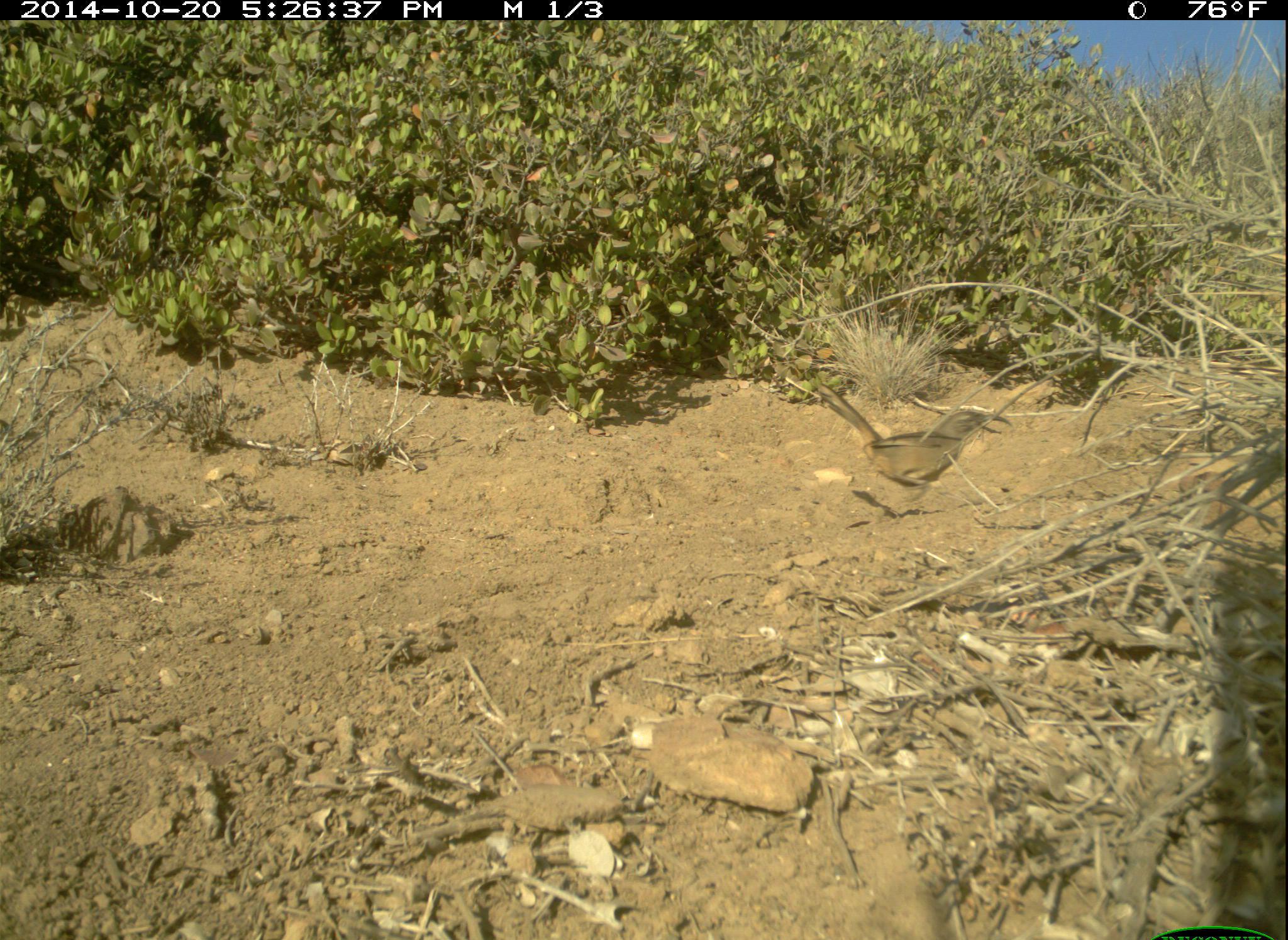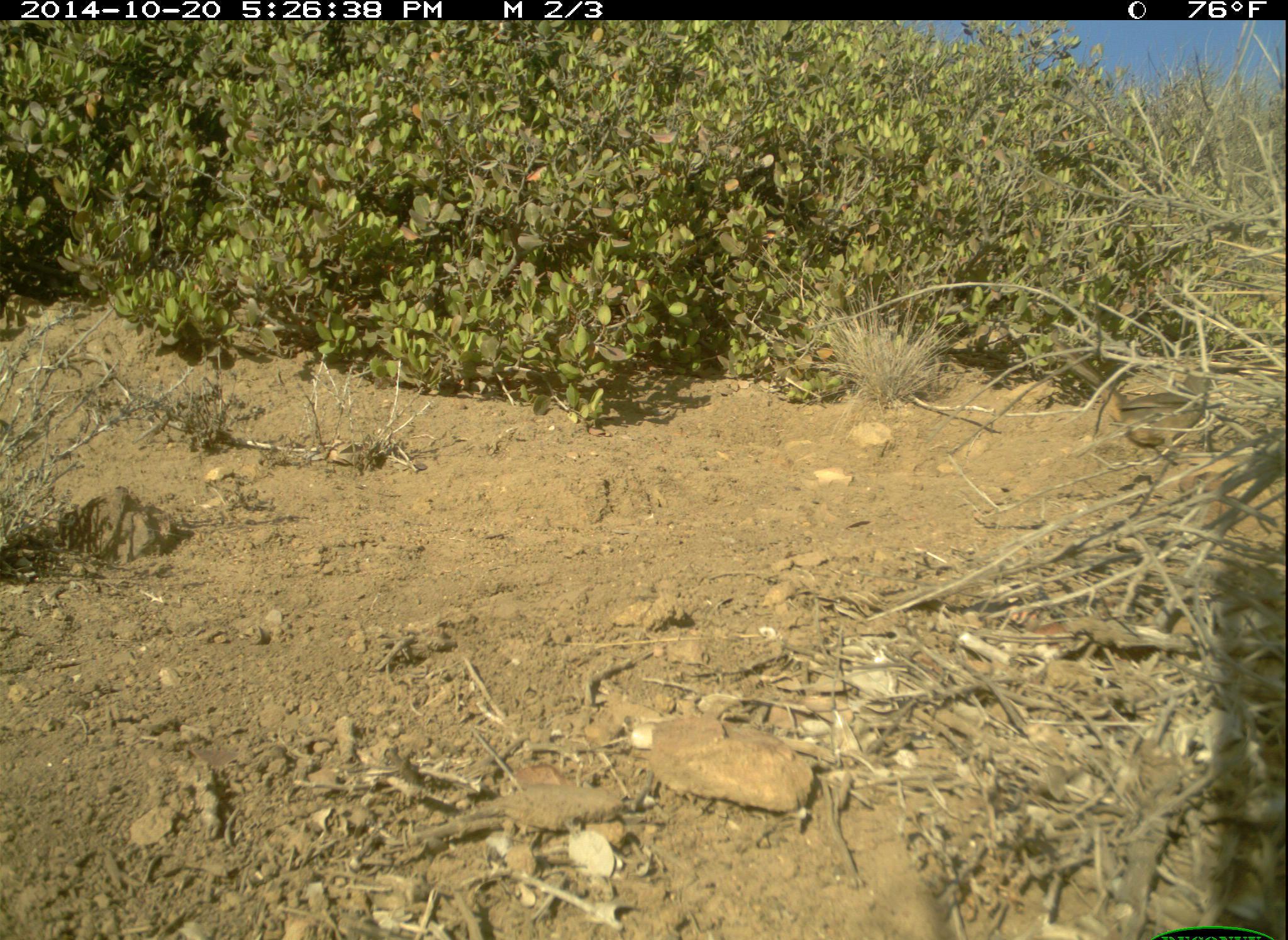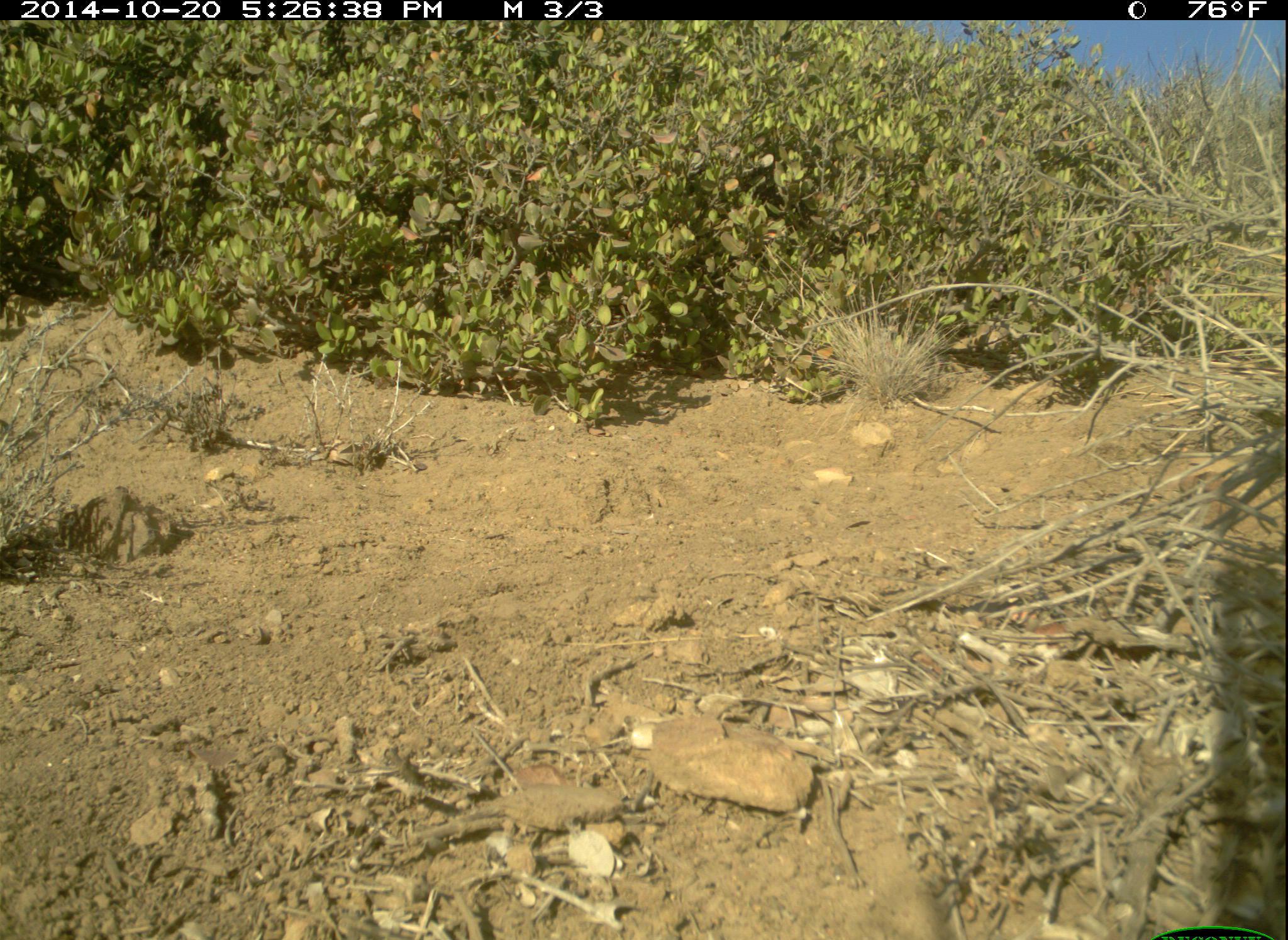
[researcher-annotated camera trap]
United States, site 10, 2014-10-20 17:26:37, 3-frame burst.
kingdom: Animalia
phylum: Chordata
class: Aves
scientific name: Aves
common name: bird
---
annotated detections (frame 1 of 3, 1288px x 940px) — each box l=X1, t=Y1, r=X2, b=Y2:
bird: l=814, t=384, r=1014, b=509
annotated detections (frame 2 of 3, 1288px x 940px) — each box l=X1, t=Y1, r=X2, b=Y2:
bird: l=1053, t=338, r=1217, b=460